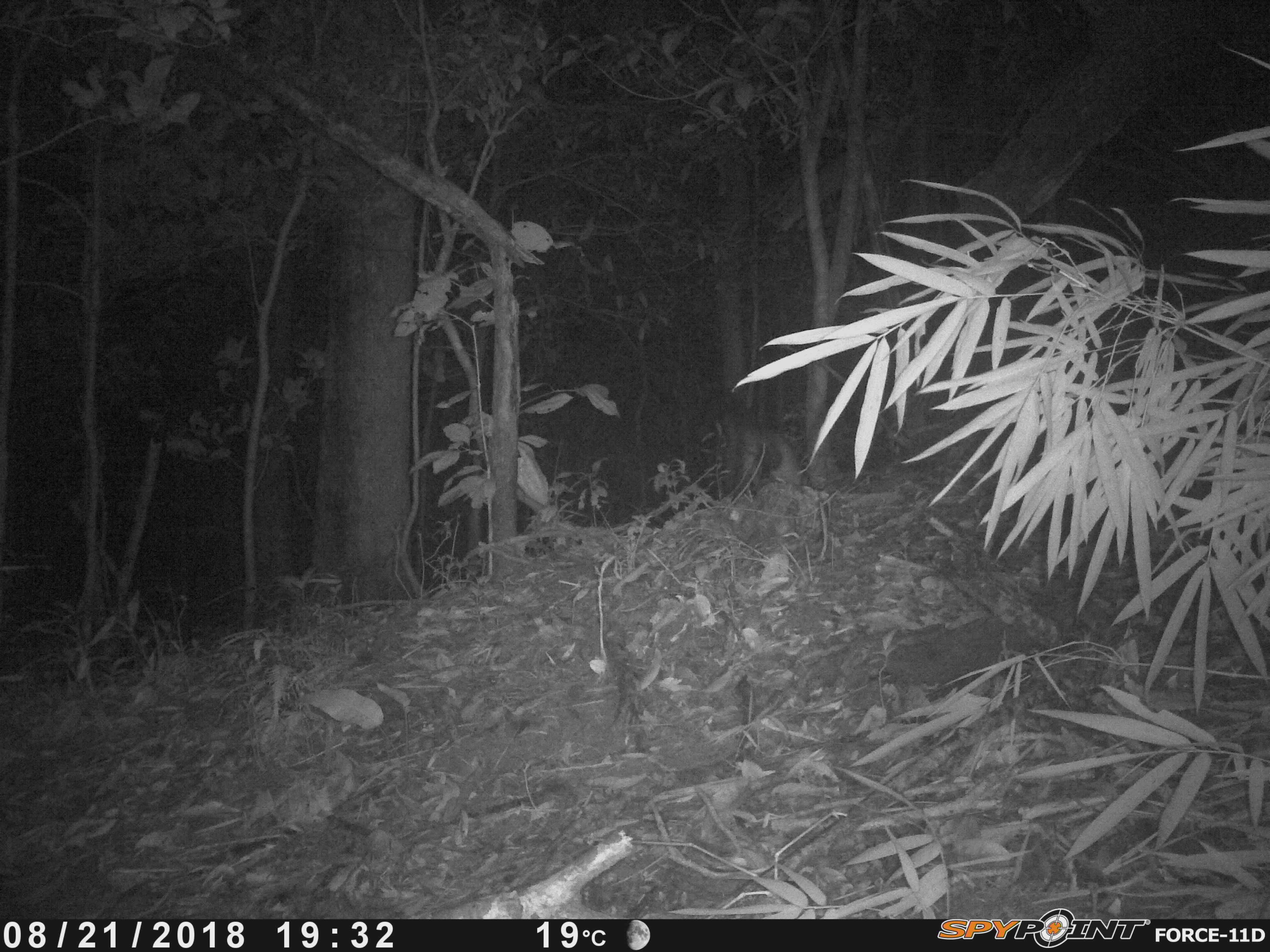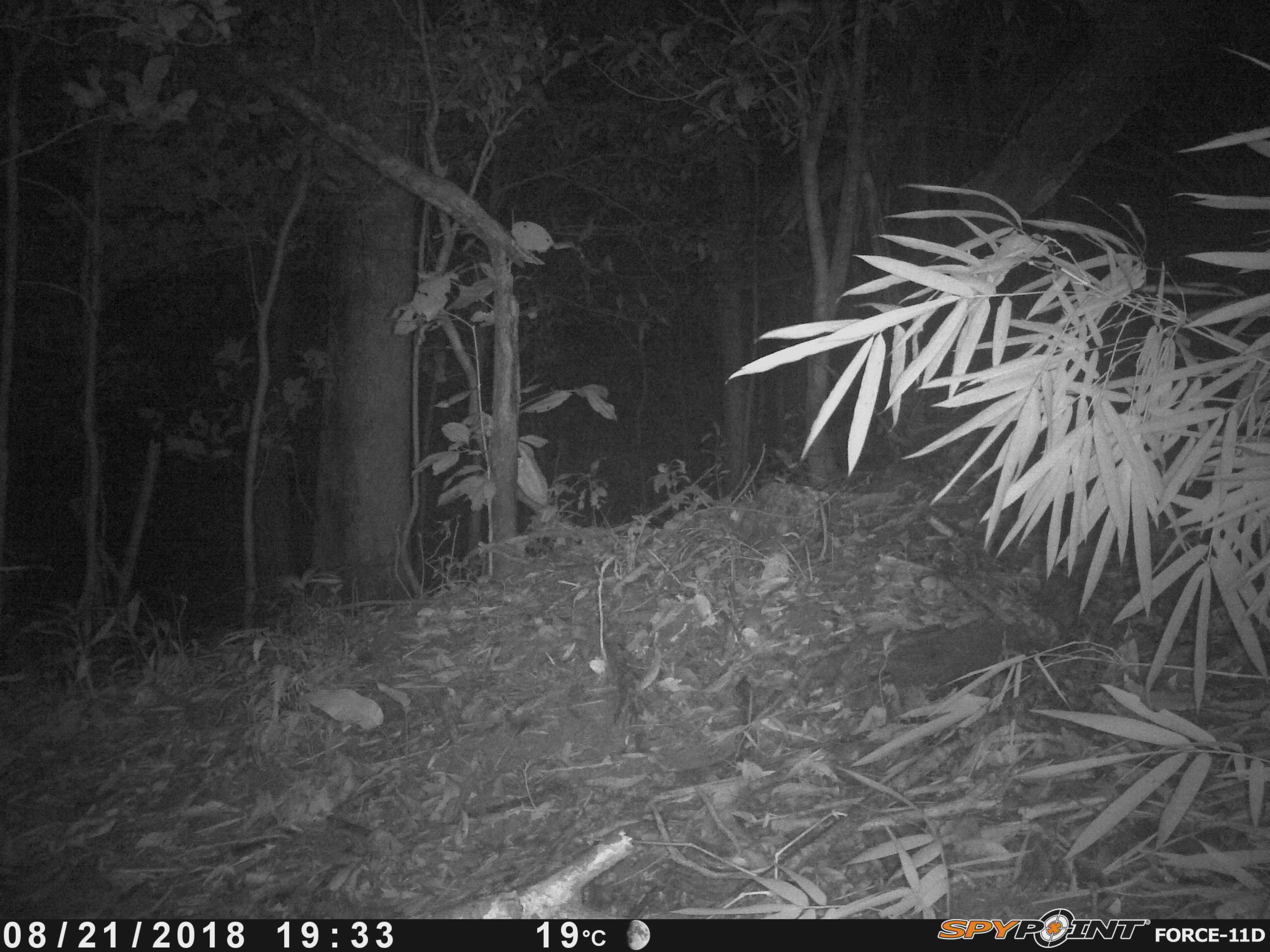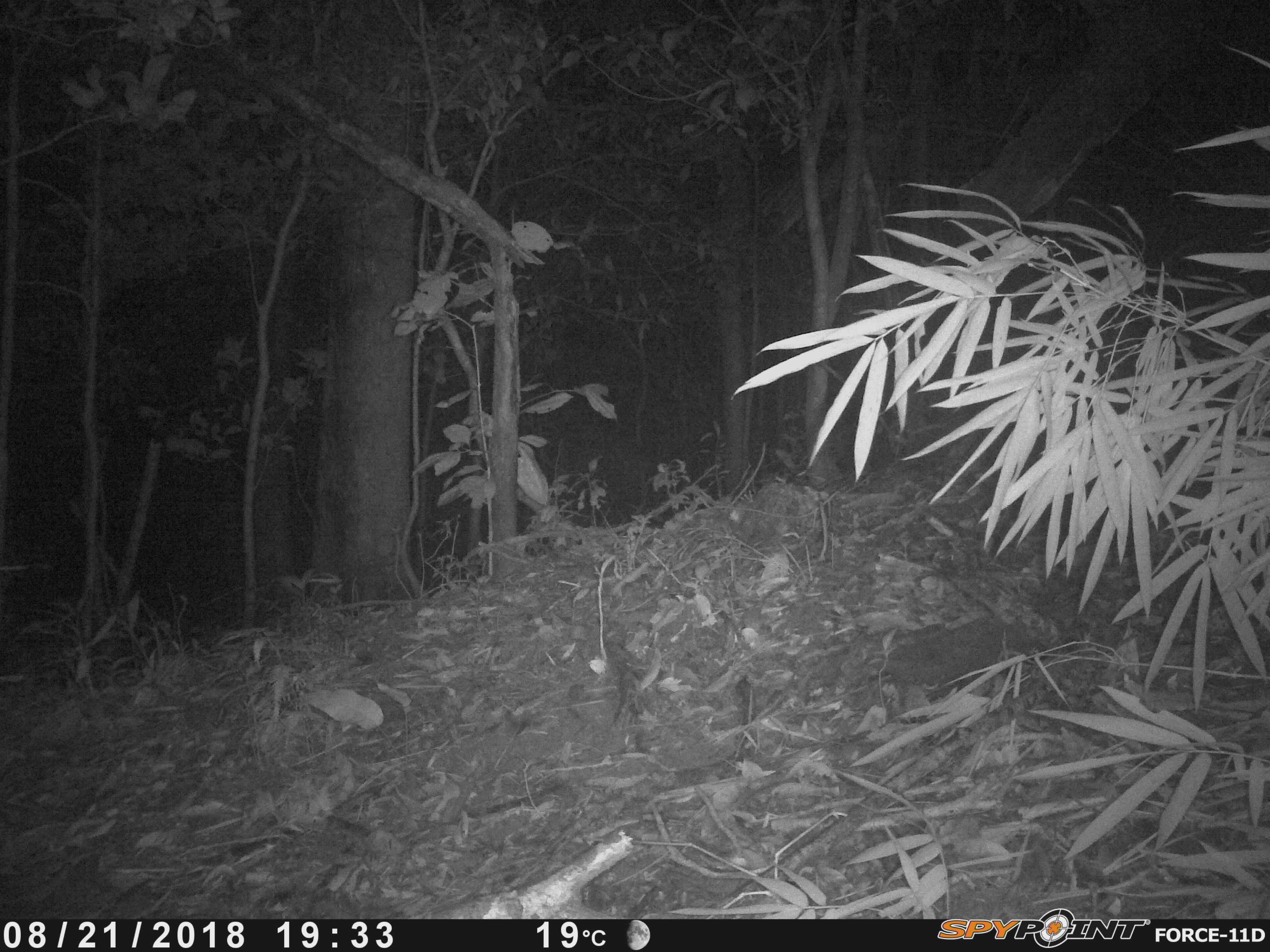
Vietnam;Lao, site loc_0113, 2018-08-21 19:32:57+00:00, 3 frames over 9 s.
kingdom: Animalia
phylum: Chordata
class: Mammalia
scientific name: Mammalia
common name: mammal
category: unidentified small mammal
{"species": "unidentified small mammal (mammal) (Mammalia)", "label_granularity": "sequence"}